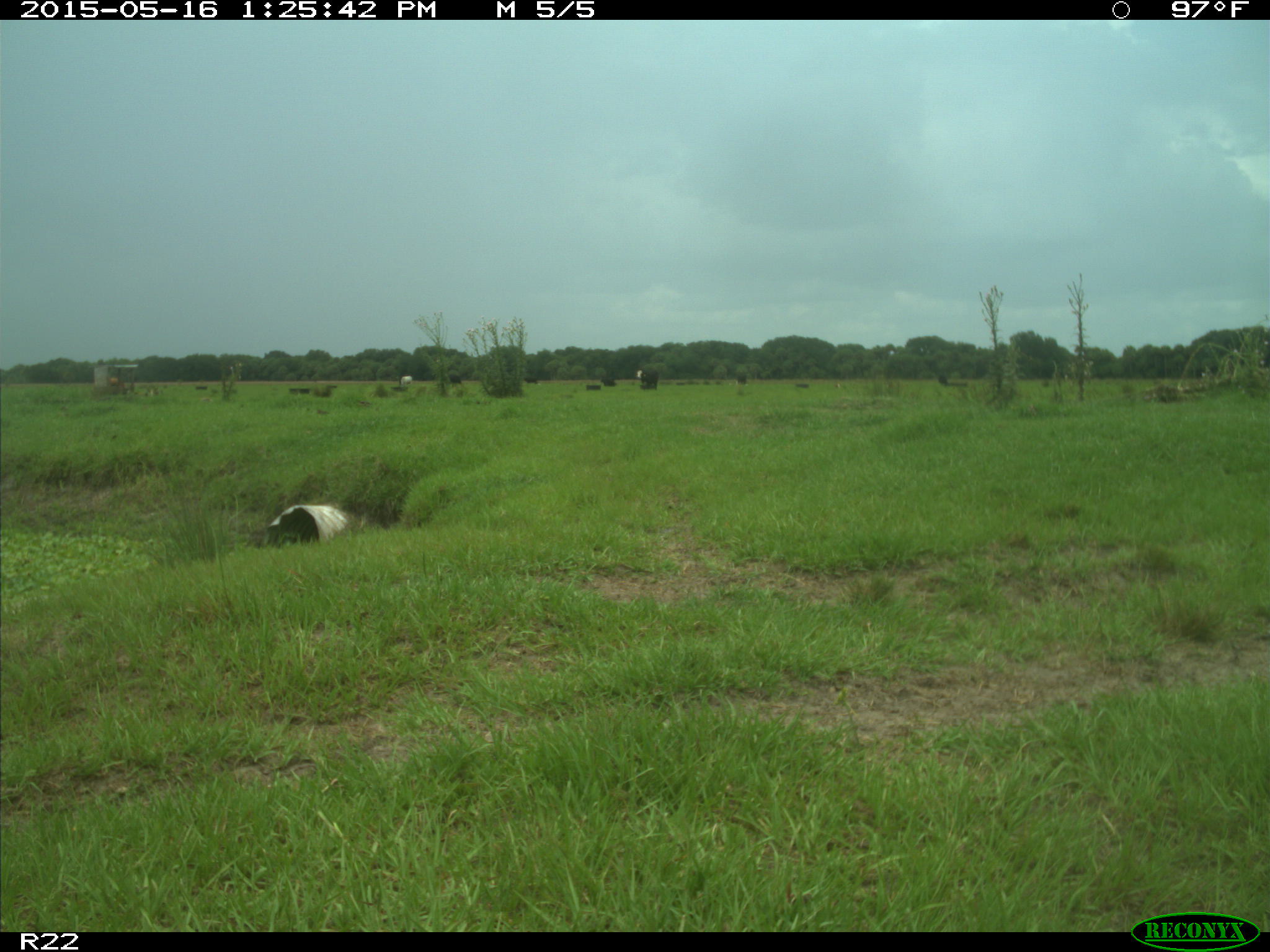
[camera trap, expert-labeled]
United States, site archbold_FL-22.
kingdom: Animalia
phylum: Chordata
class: Mammalia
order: Artiodactyla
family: Bovidae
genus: Bos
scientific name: Bos taurus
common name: domestic cow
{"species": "Bos taurus (domestic cow)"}